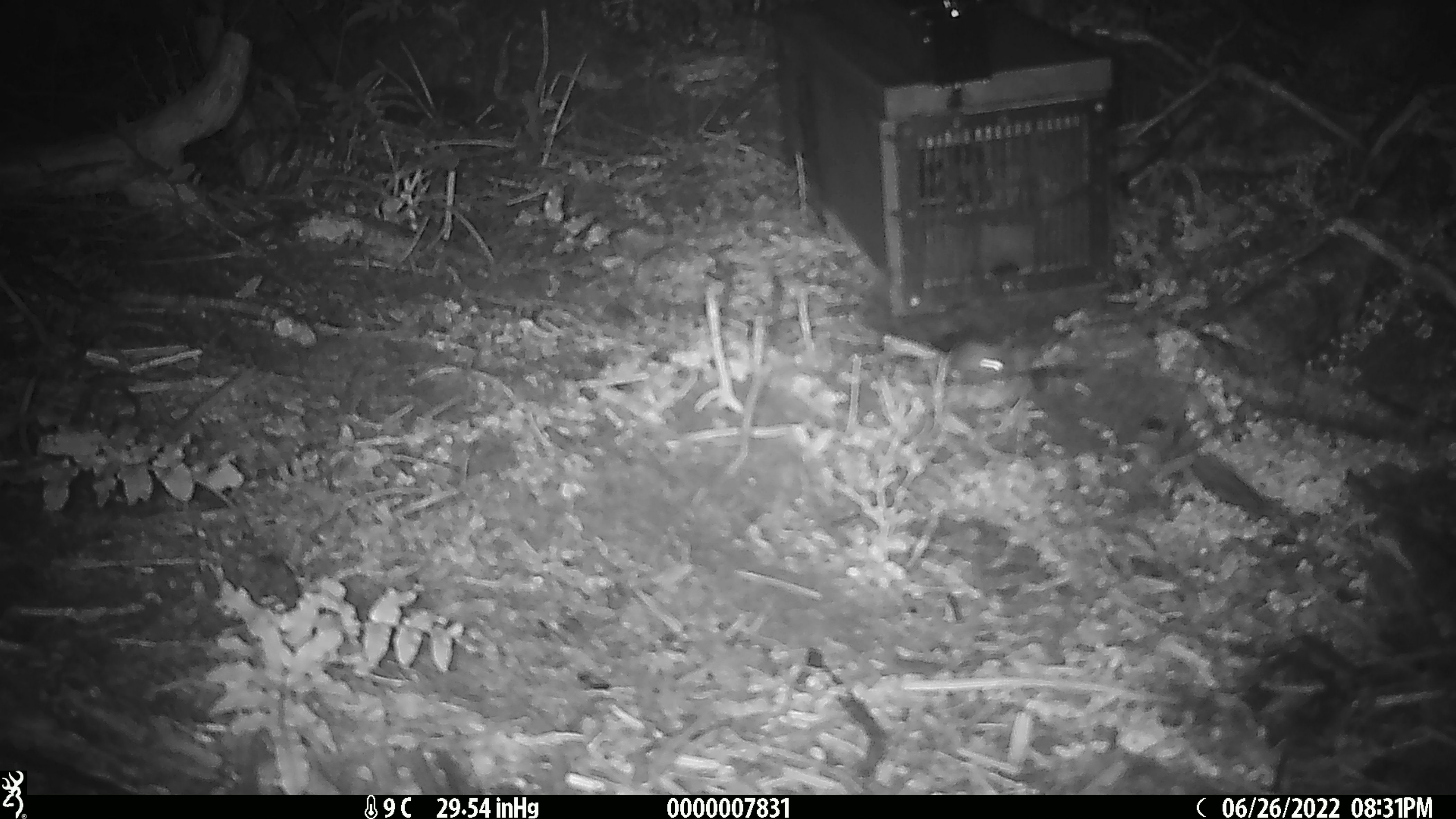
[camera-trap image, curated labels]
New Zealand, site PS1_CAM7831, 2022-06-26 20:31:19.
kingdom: Animalia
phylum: Chordata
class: Mammalia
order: Rodentia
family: Muridae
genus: Mus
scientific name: Mus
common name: mouse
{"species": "mouse (Mus)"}